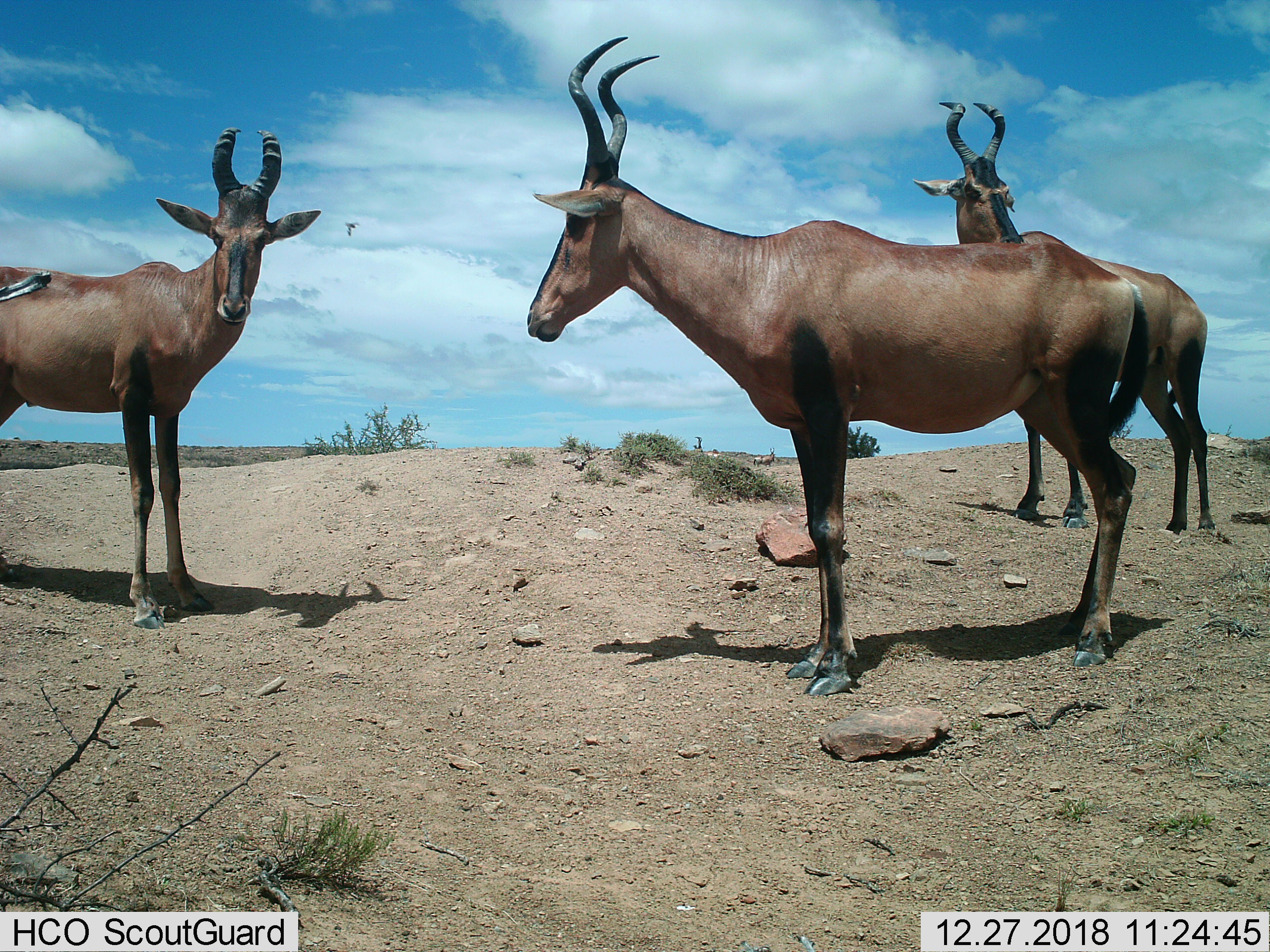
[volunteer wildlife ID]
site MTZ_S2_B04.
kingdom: Animalia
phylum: Chordata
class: Mammalia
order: Artiodactyla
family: Bovidae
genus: Alcelaphus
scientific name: Alcelaphus buselaphus caama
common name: red hartebeest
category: hartebeestred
Hartebeestred (red hartebeest) (Alcelaphus buselaphus caama), count 4. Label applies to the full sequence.